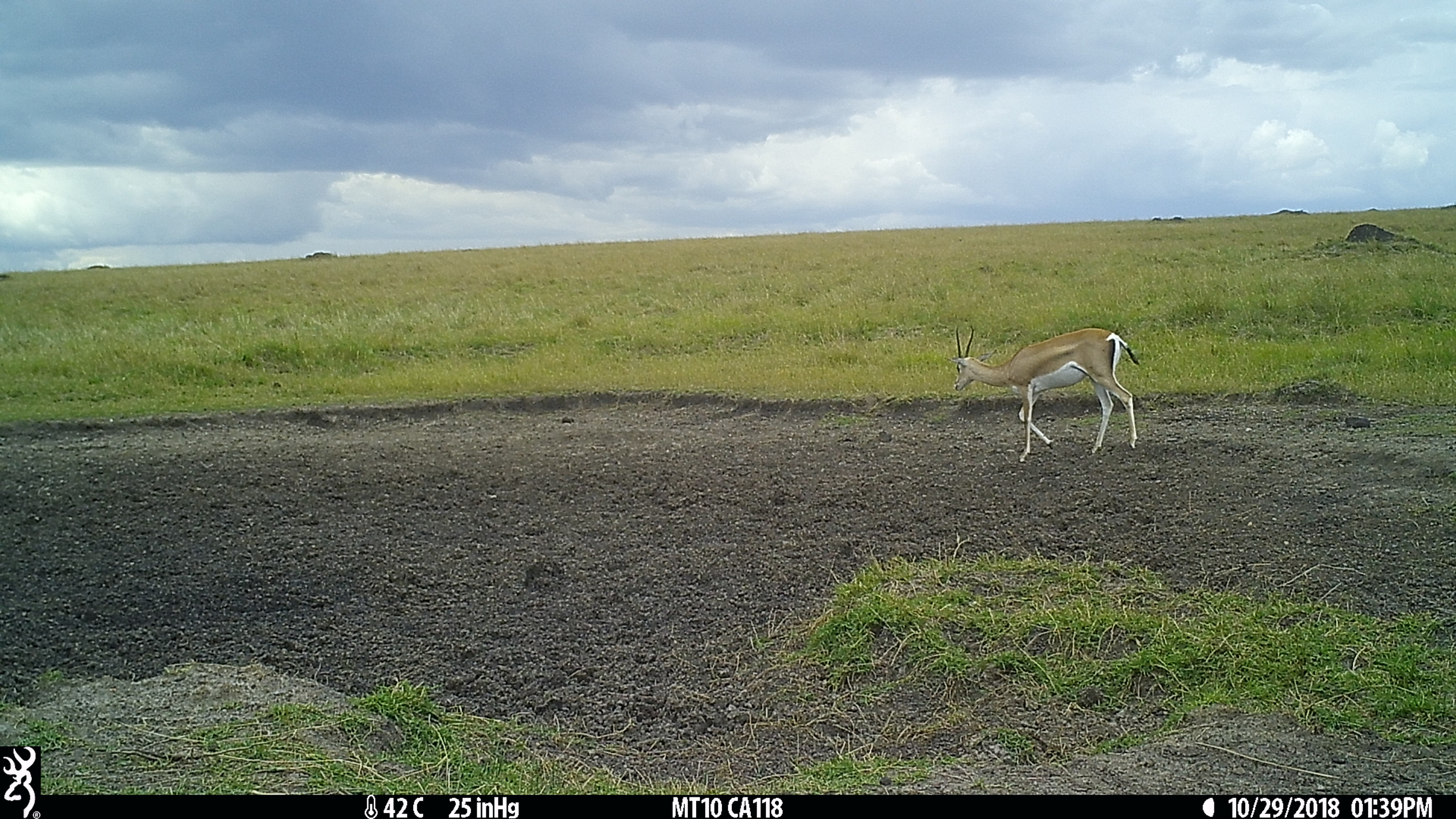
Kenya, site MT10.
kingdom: Animalia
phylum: Chordata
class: Mammalia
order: Artiodactyla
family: Bovidae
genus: Nanger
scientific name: Nanger granti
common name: grant's gazelle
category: gazelle grants